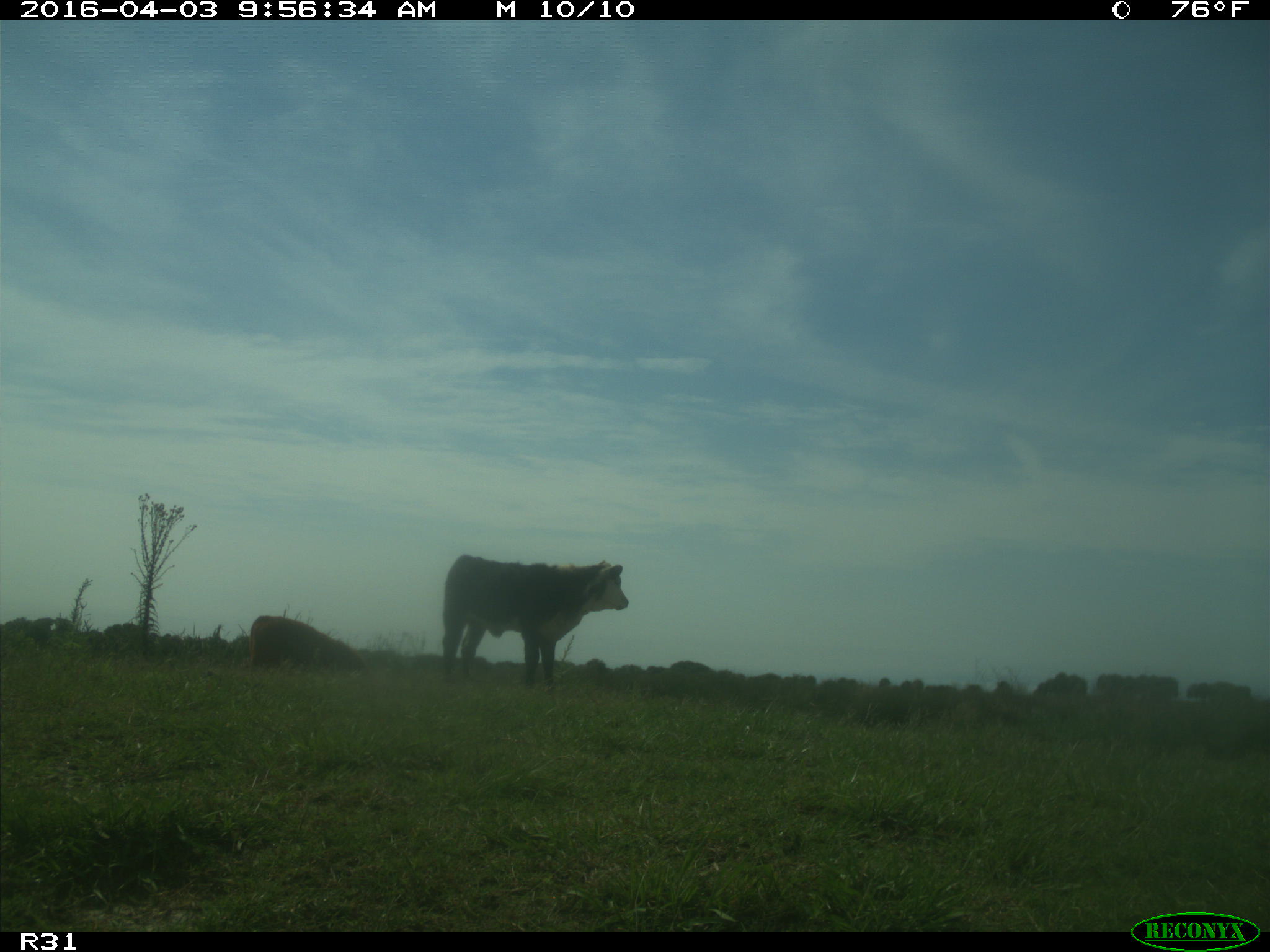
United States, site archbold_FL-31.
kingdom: Animalia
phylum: Chordata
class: Mammalia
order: Artiodactyla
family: Bovidae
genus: Bos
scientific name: Bos taurus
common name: domestic cow